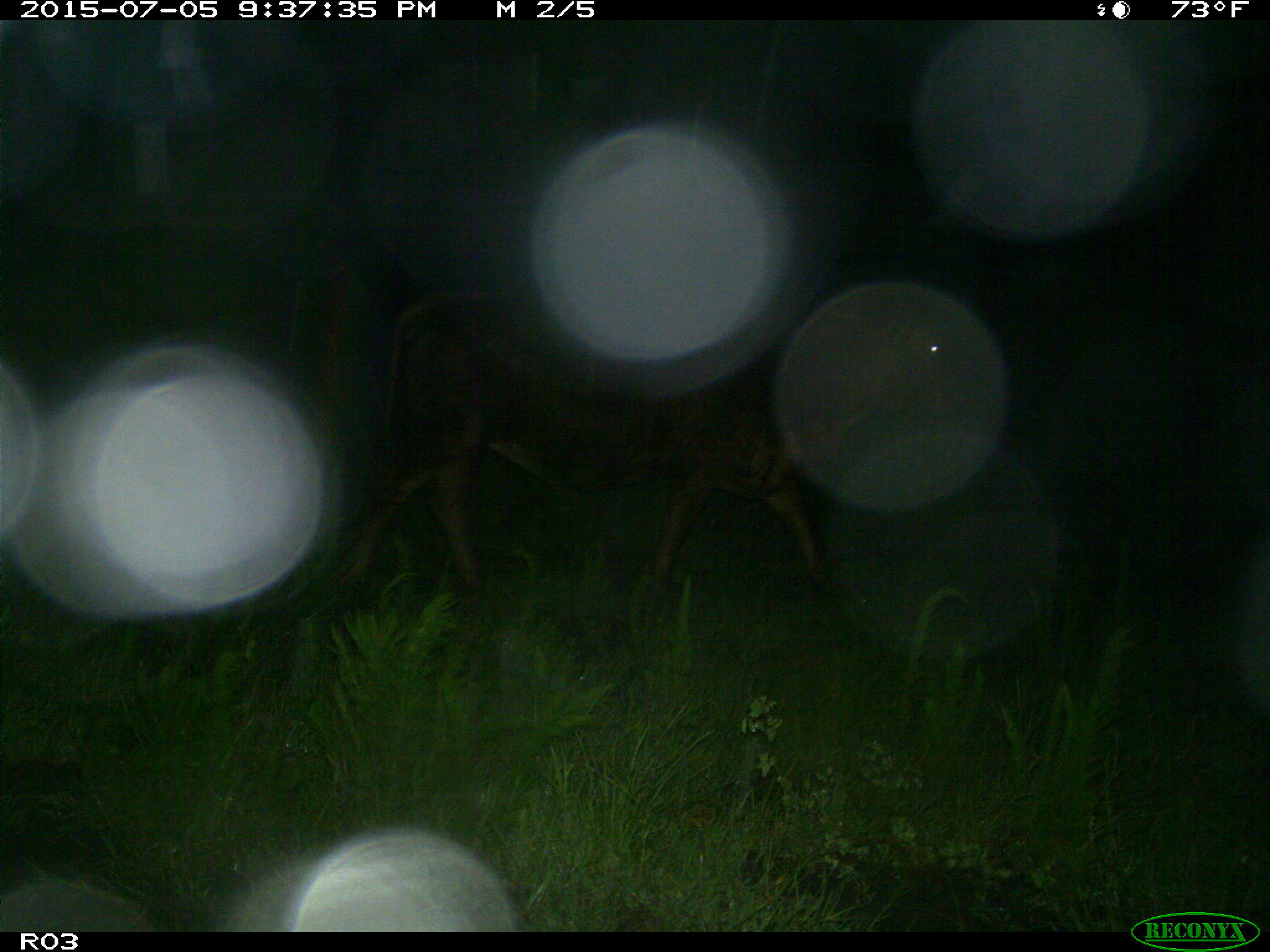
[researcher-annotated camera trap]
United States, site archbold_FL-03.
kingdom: Animalia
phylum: Chordata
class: Mammalia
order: Artiodactyla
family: Bovidae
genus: Bos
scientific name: Bos taurus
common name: domestic cow